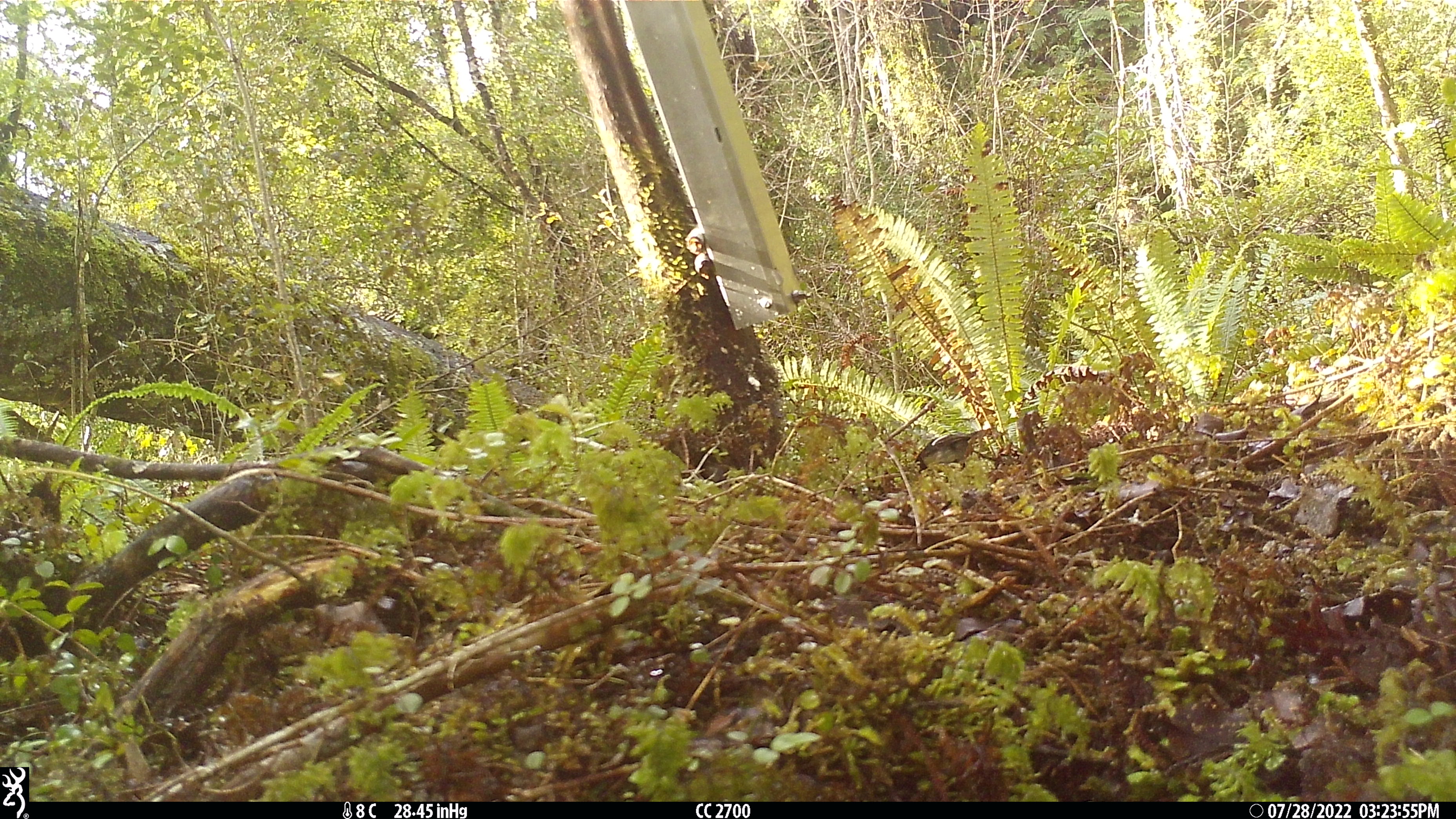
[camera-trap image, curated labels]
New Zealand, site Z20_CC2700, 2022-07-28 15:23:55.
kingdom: Animalia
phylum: Chordata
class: Aves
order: Passeriformes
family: Petroicidae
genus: Petroica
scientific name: Petroica macrocephala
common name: tomtit